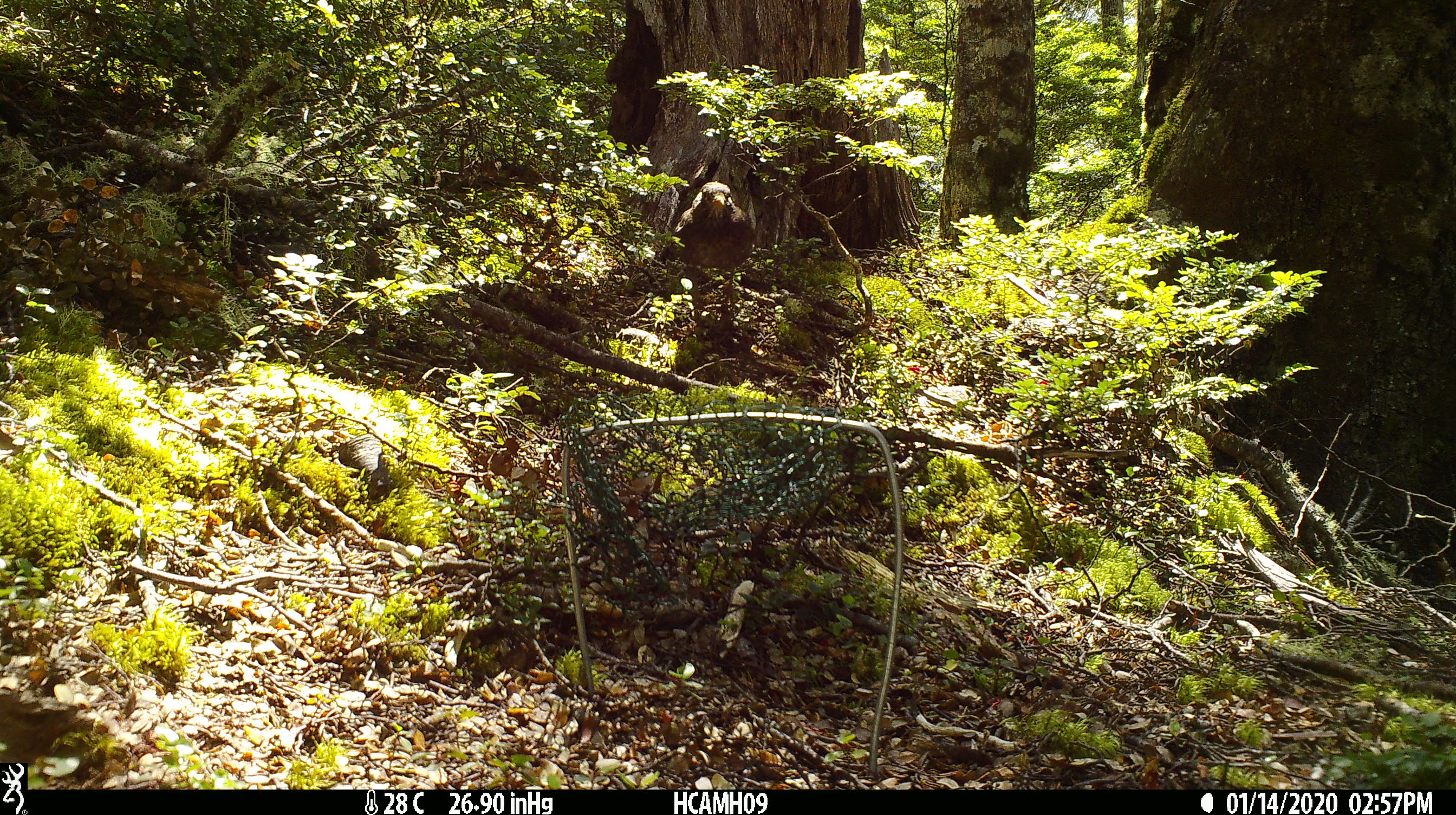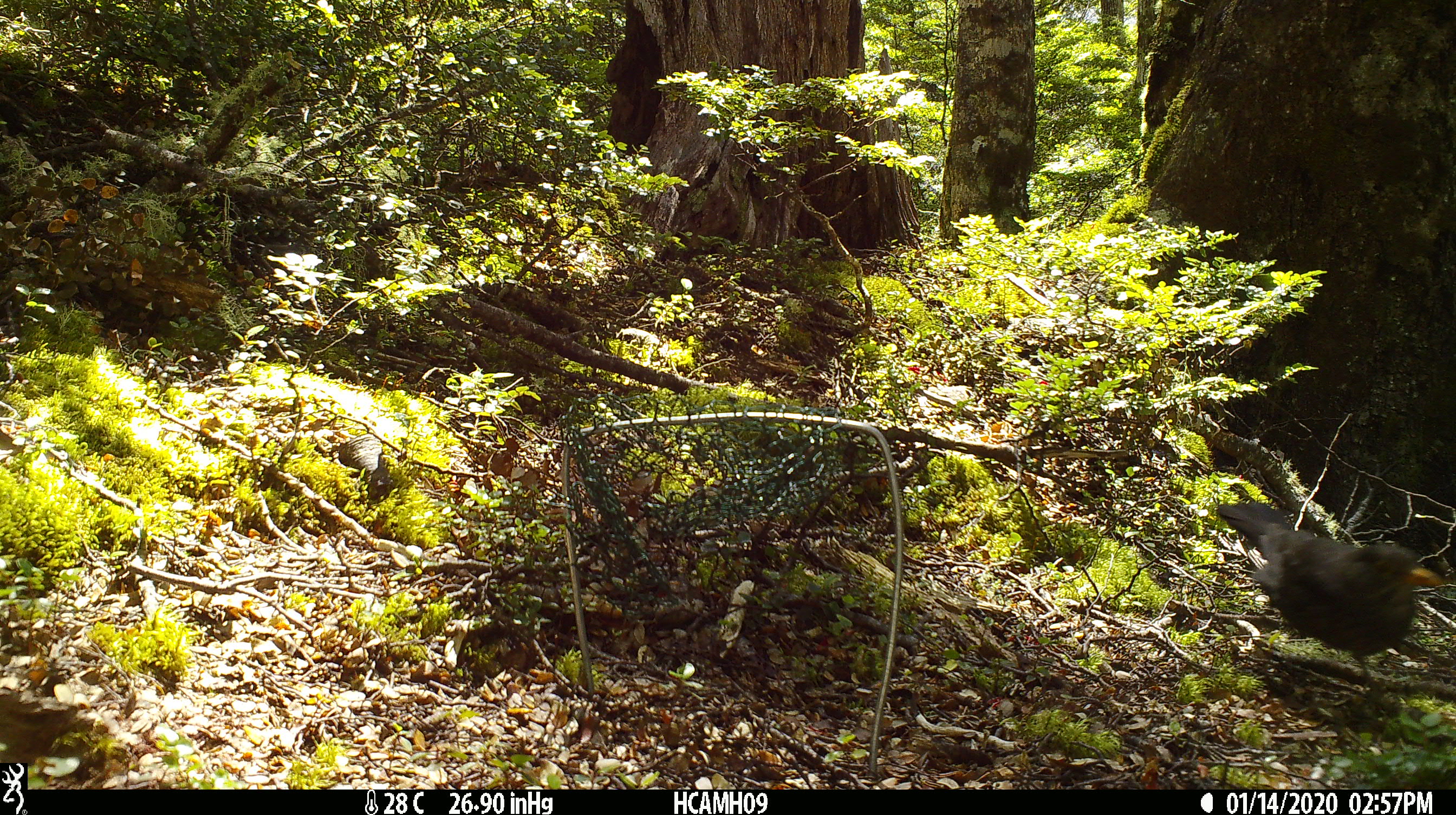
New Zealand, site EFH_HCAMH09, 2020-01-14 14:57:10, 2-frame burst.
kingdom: Animalia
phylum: Chordata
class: Aves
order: Passeriformes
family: Turdidae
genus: Turdus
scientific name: Turdus merula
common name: eurasian blackbird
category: blackbird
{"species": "blackbird (eurasian blackbird) (Turdus merula)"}